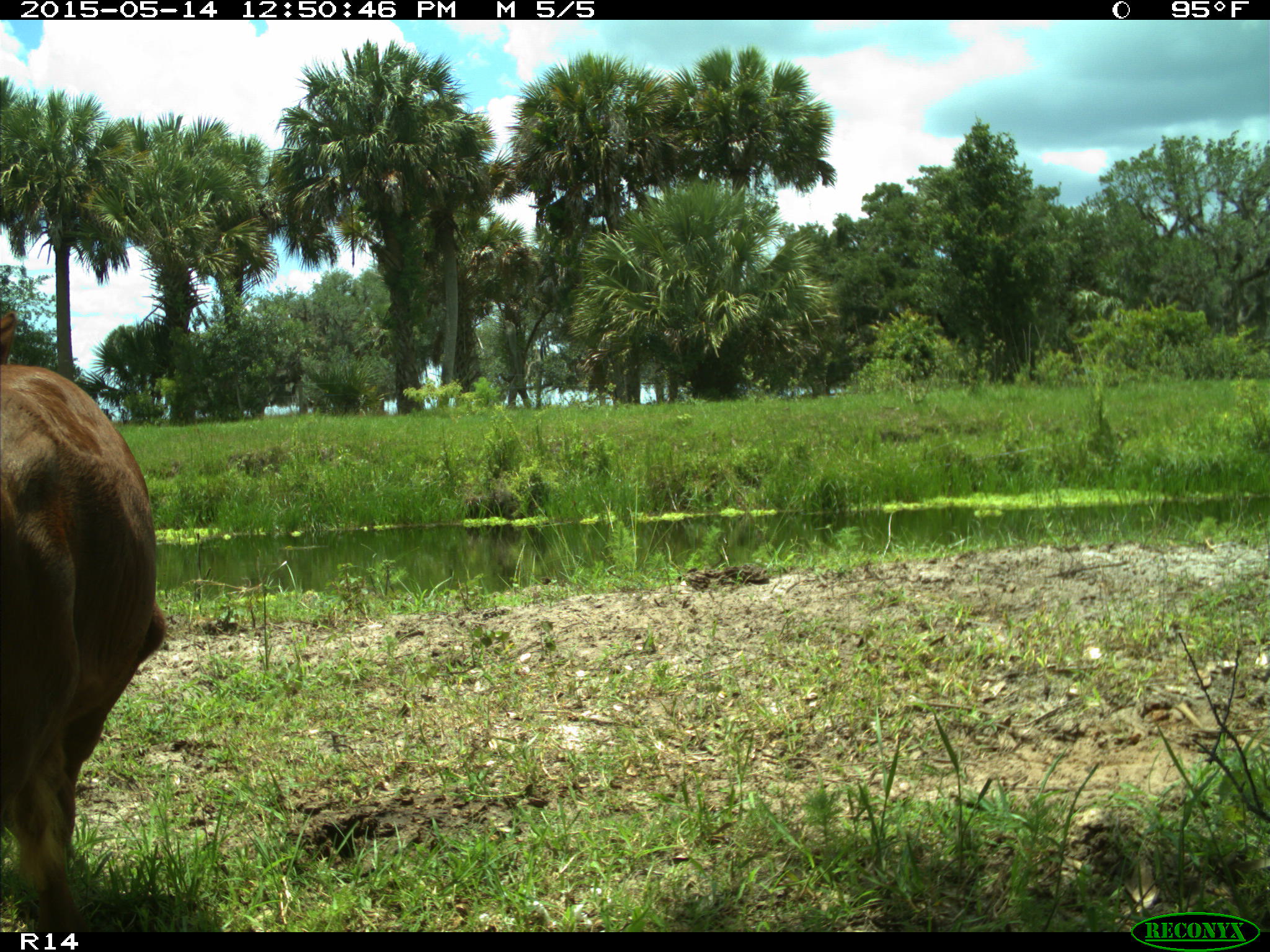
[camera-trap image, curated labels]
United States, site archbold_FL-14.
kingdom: Animalia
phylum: Chordata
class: Mammalia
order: Artiodactyla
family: Bovidae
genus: Bos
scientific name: Bos taurus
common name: domestic cow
Bos taurus (domestic cow).